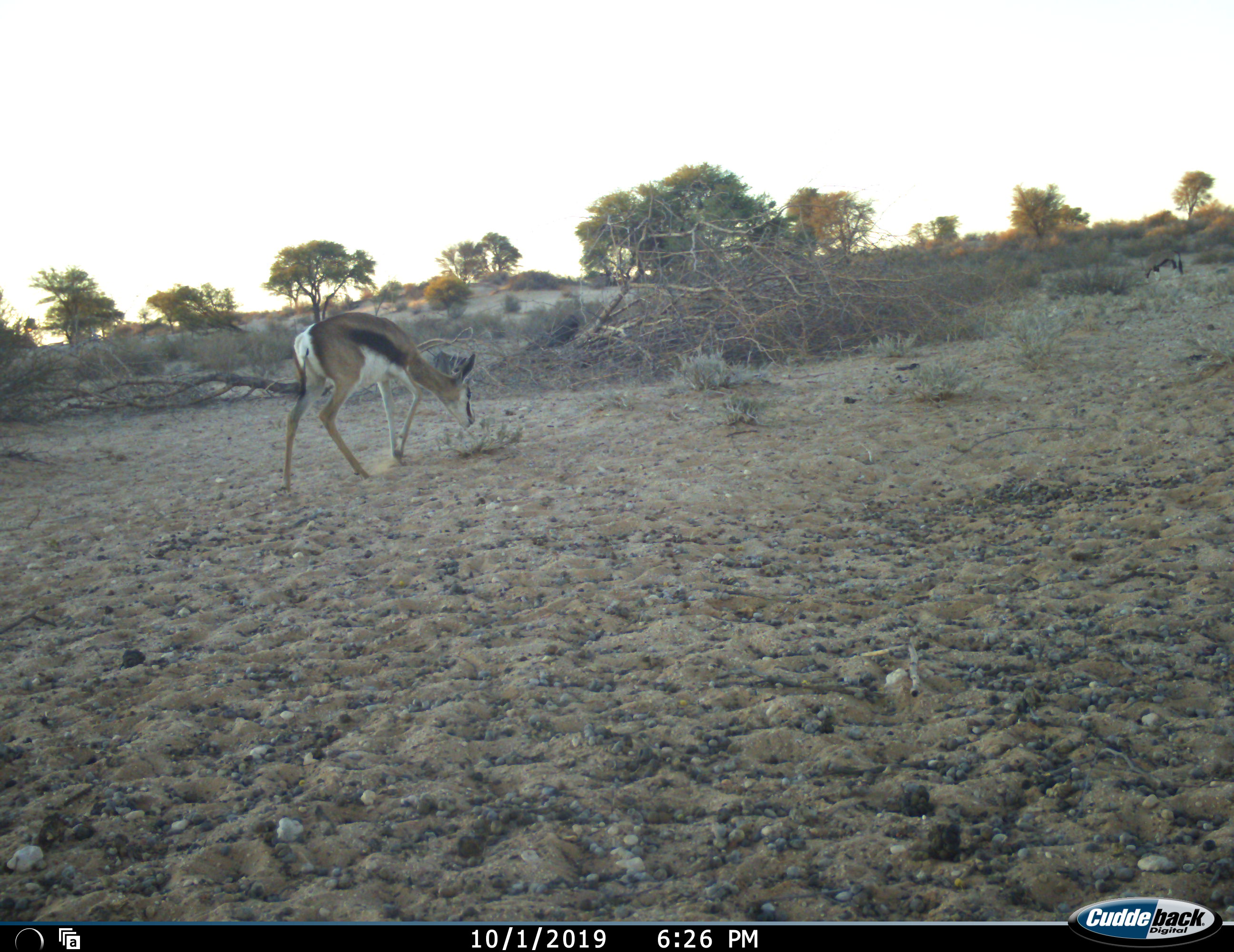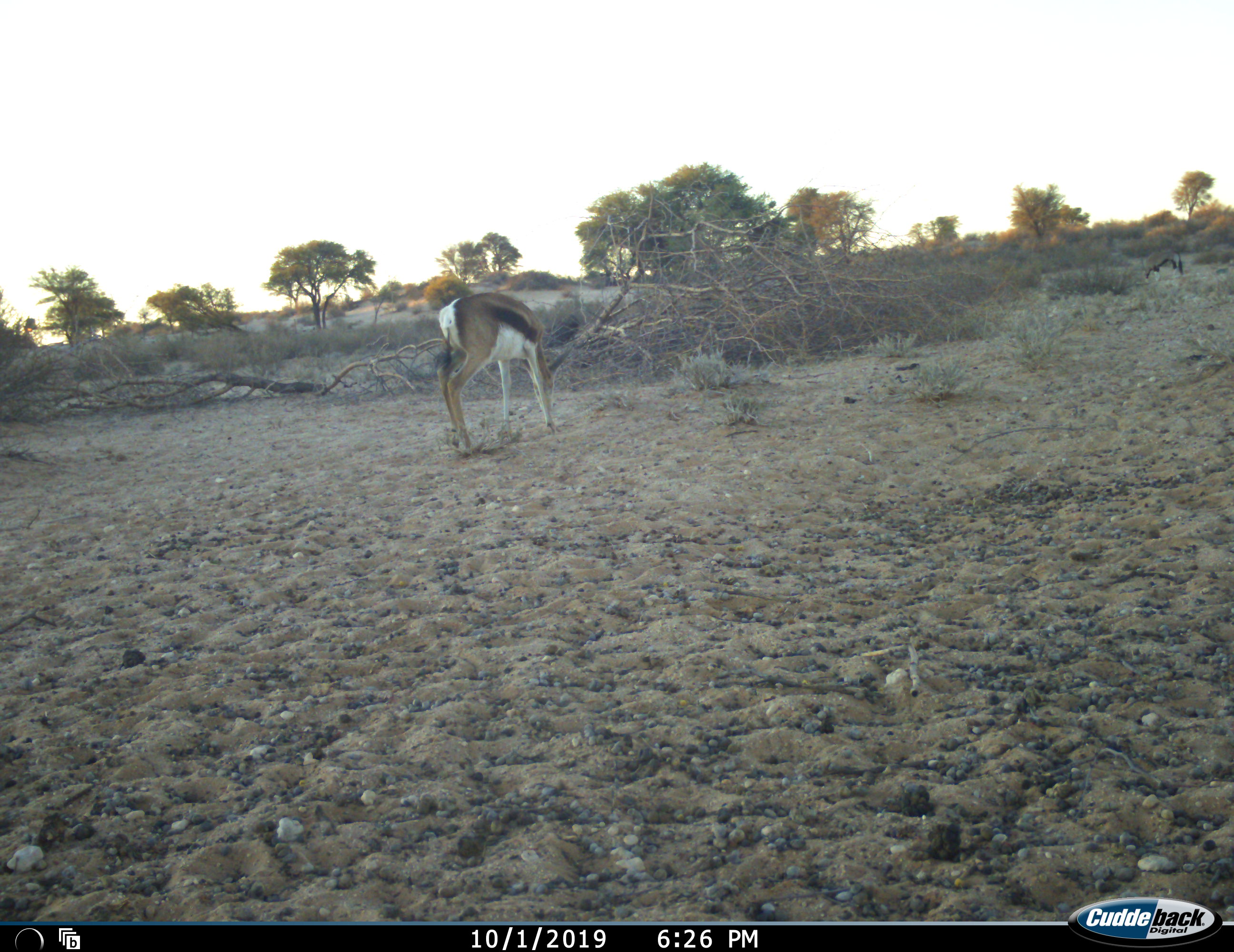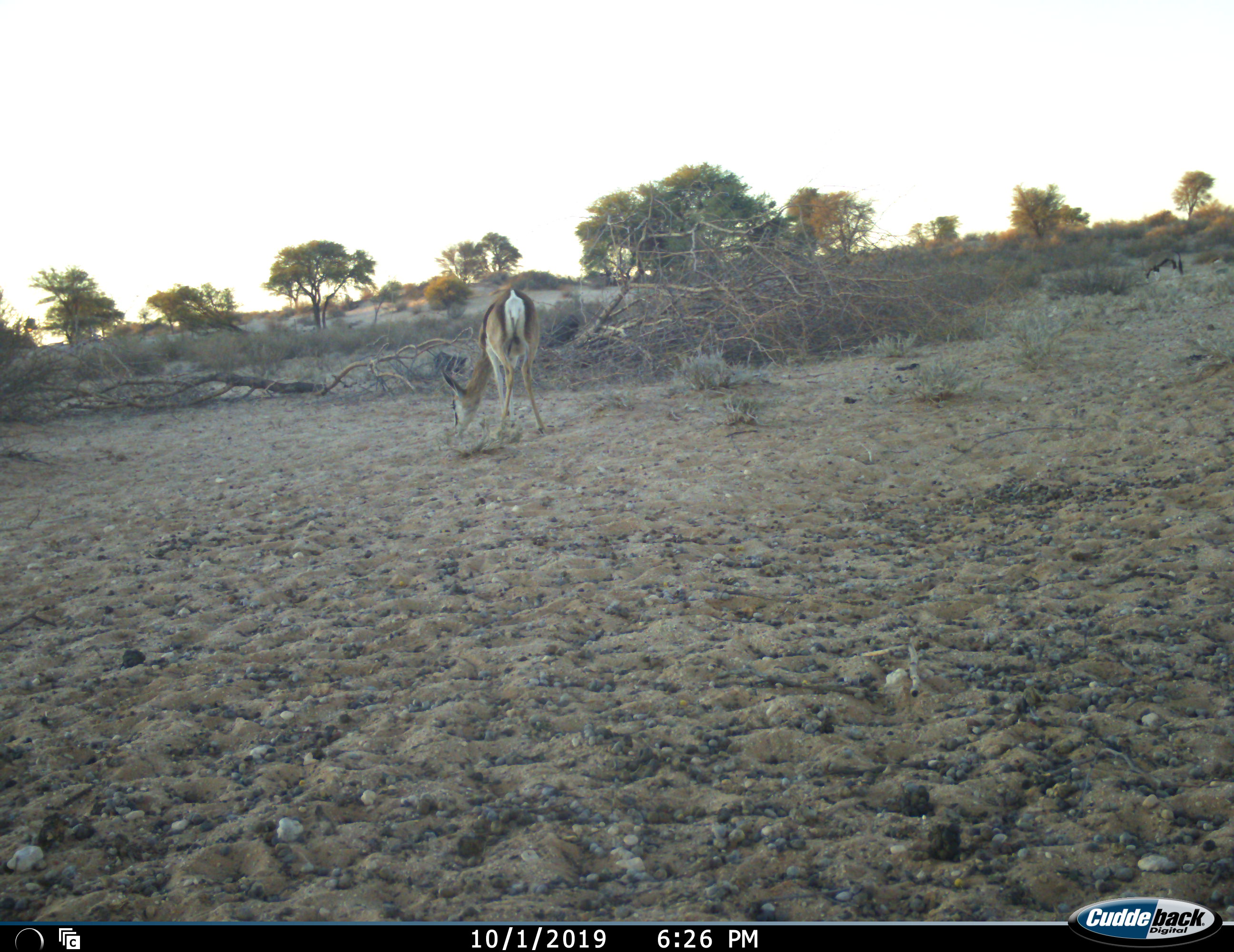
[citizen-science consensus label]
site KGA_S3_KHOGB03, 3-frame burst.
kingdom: Animalia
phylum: Chordata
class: Mammalia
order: Artiodactyla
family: Bovidae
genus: Antidorcas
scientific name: Antidorcas marsupialis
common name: springbok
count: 1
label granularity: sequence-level